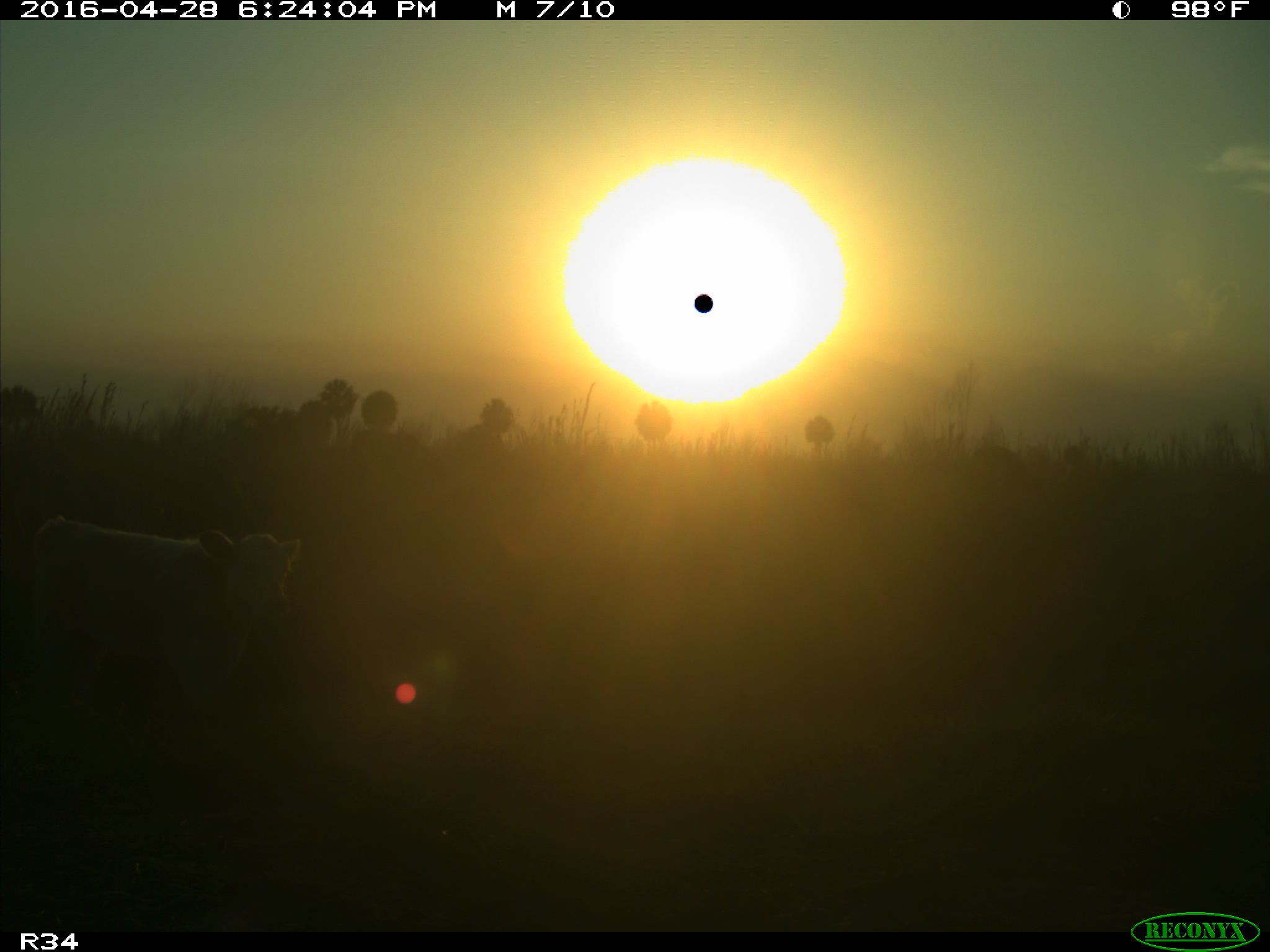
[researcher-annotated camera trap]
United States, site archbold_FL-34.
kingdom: Animalia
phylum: Chordata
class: Mammalia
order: Artiodactyla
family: Bovidae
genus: Bos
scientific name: Bos taurus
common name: domestic cow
Bos taurus (domestic cow).